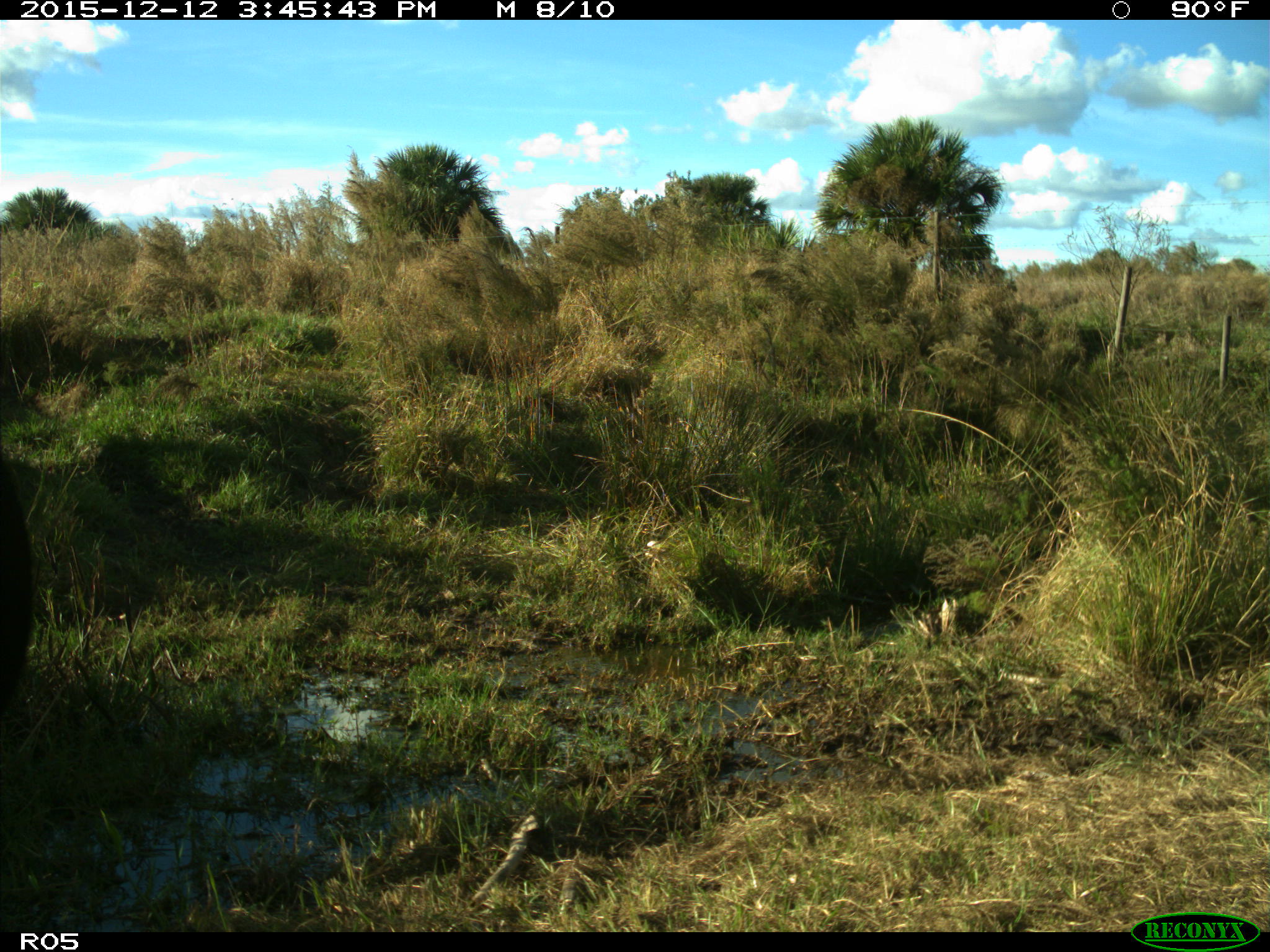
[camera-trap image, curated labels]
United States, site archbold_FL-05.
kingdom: Animalia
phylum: Chordata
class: Mammalia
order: Artiodactyla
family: Bovidae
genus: Bos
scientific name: Bos taurus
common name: domestic cow